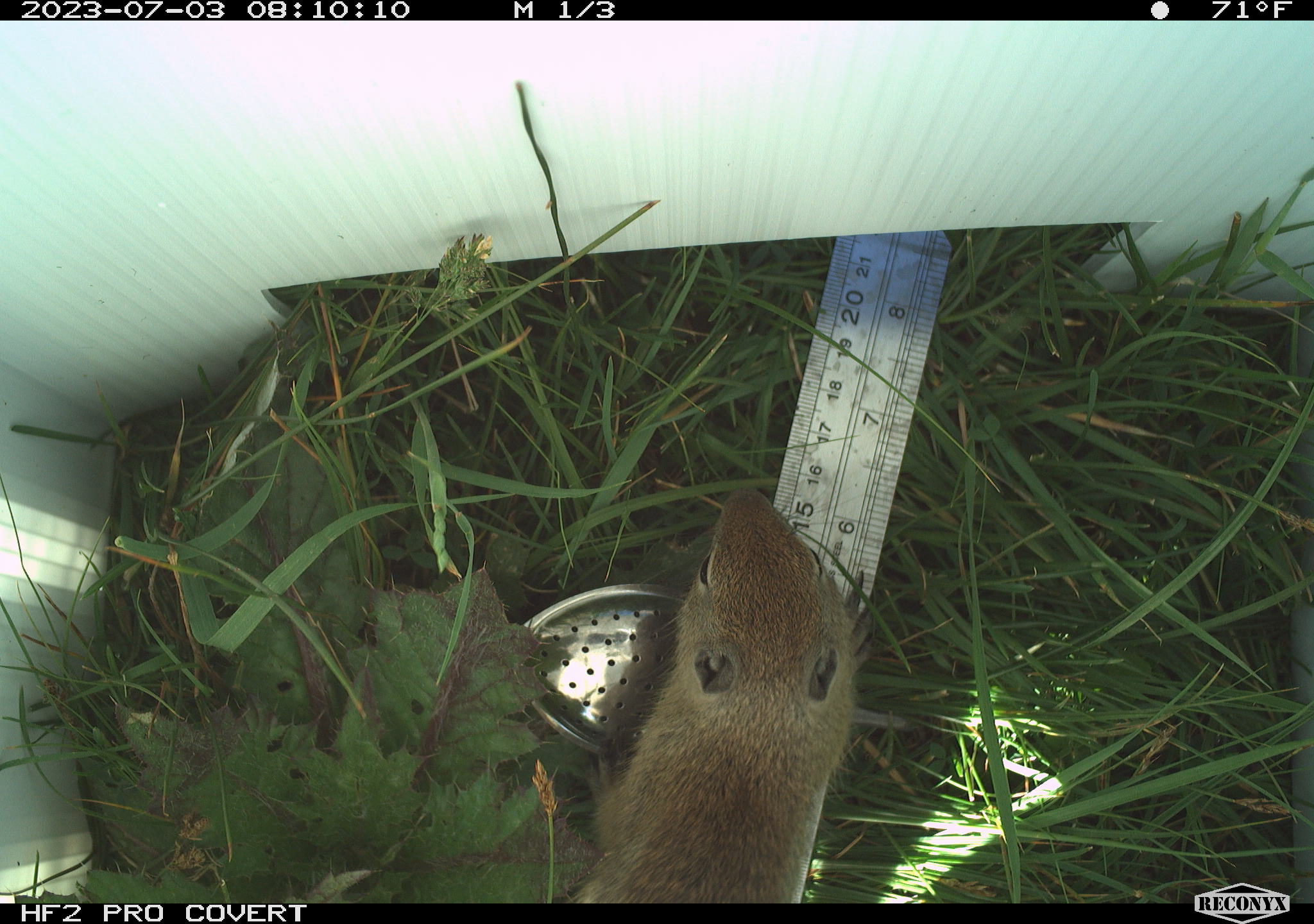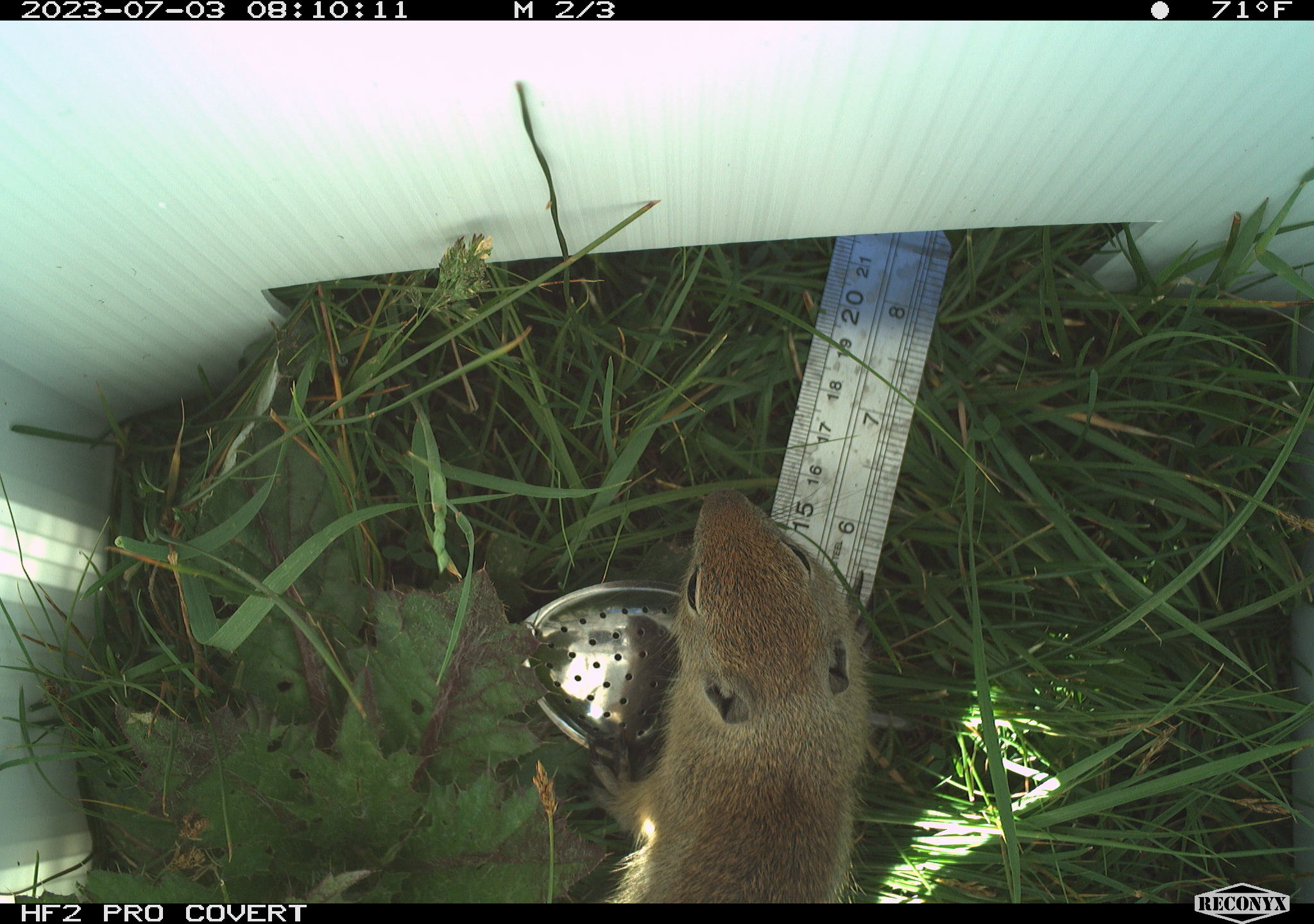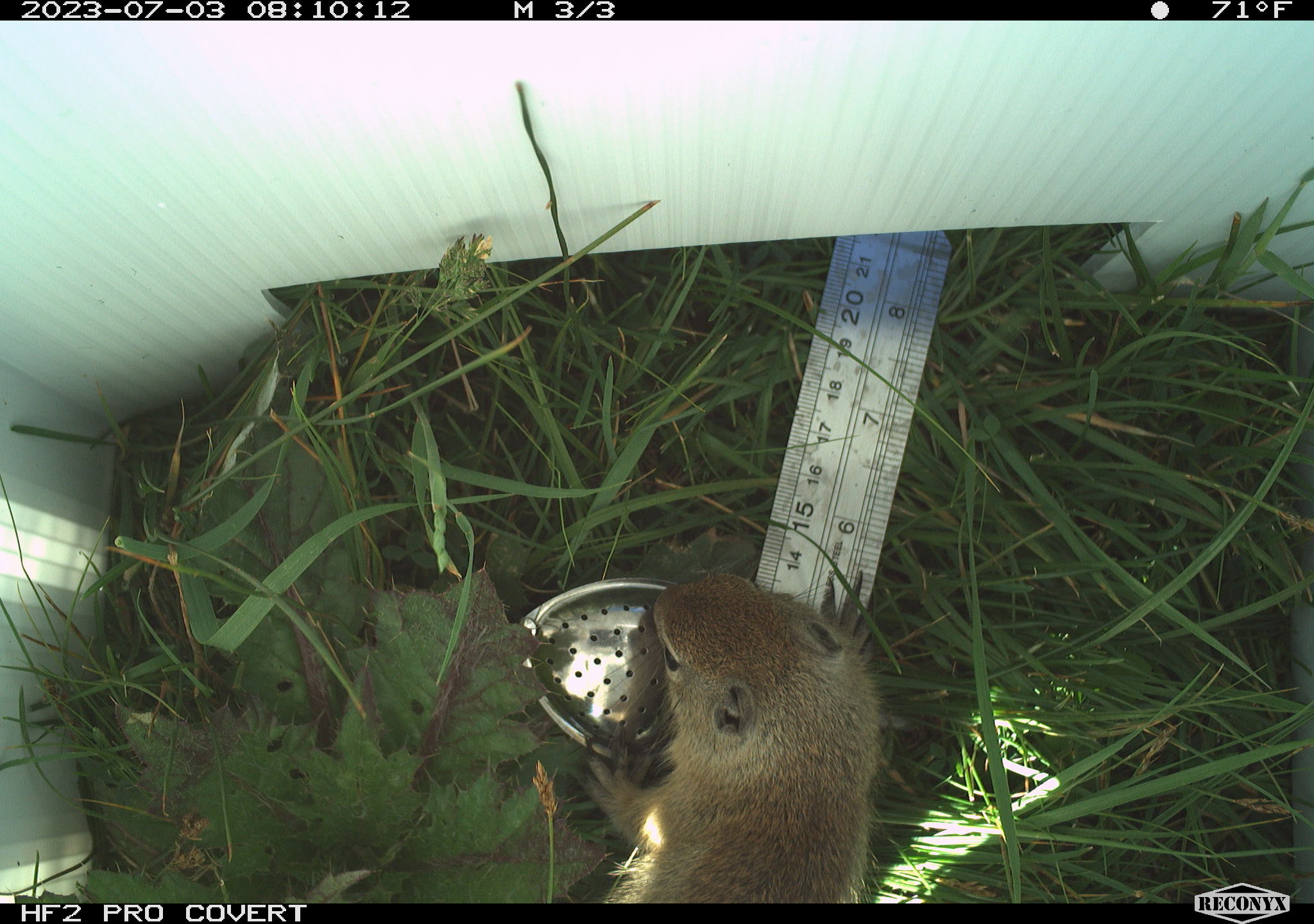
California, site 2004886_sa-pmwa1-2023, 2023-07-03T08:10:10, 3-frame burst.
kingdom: Animalia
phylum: Chordata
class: Mammalia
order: Rodentia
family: Sciuridae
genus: Urocitellus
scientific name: Urocitellus beldingi beldingi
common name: belding's ground squirrel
Belding's ground squirrel (Urocitellus beldingi beldingi).